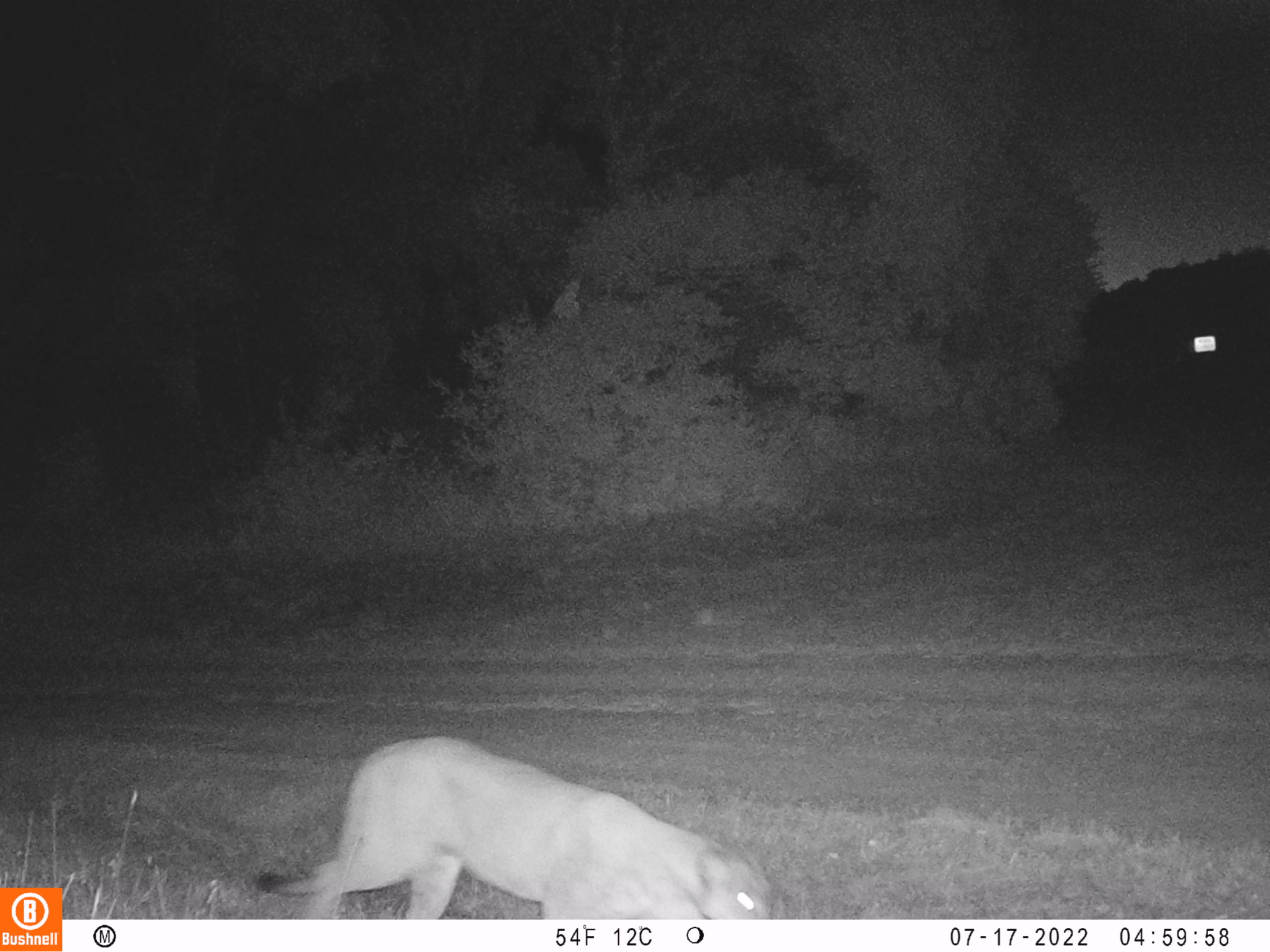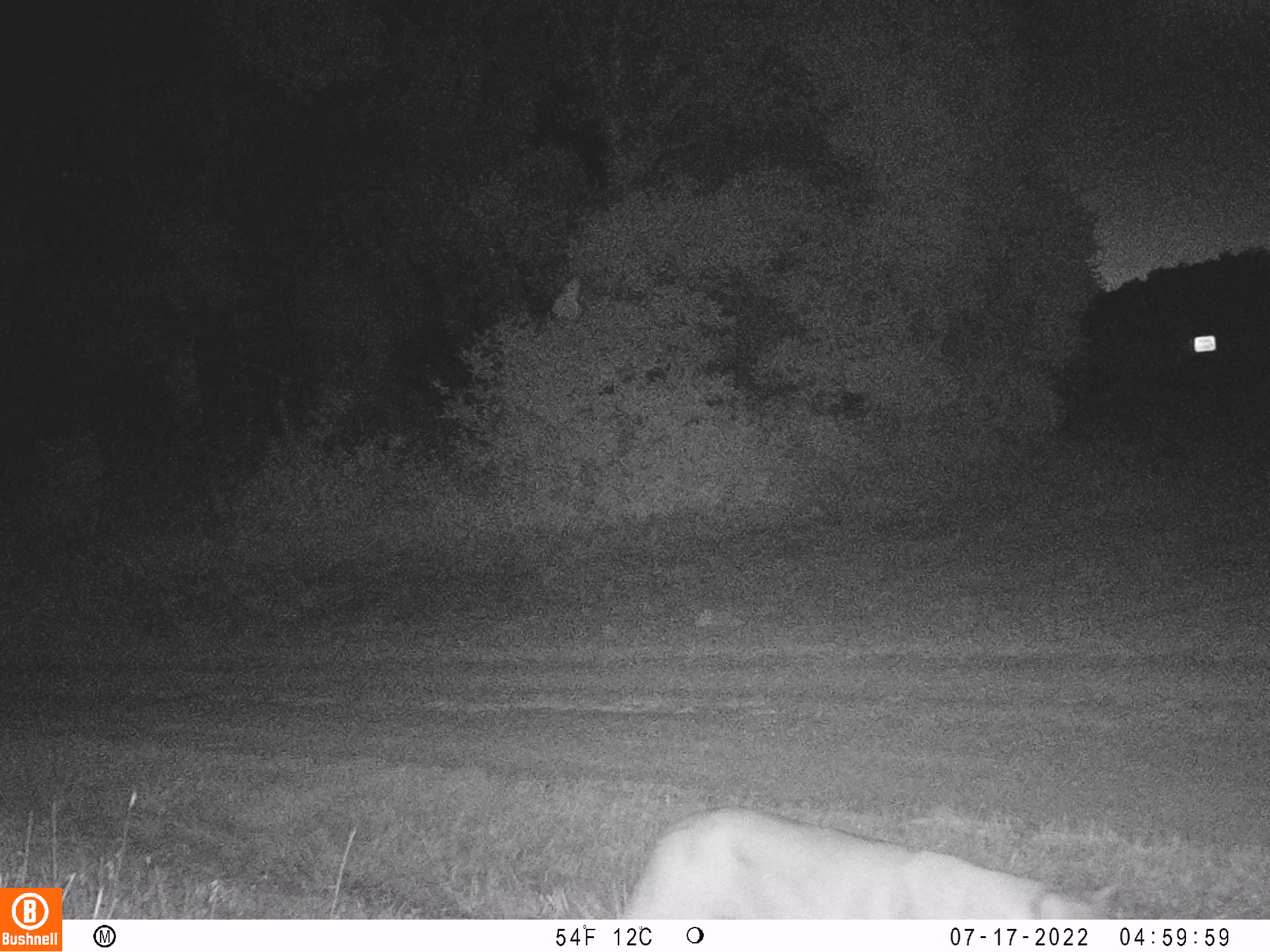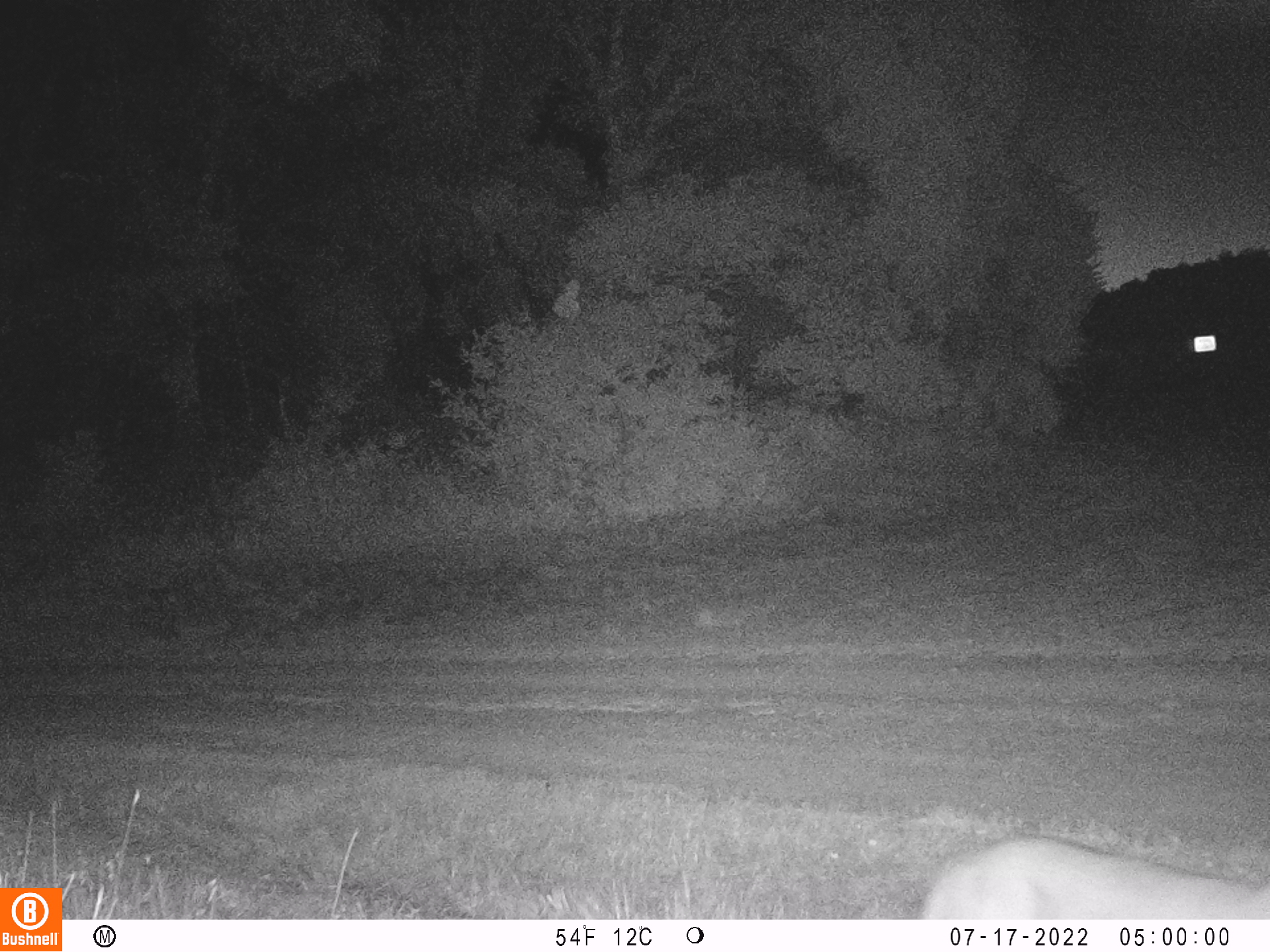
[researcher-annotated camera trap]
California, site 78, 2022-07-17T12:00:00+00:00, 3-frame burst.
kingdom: Animalia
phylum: Chordata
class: Mammalia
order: Carnivora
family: Felidae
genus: Puma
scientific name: Puma concolor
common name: puma